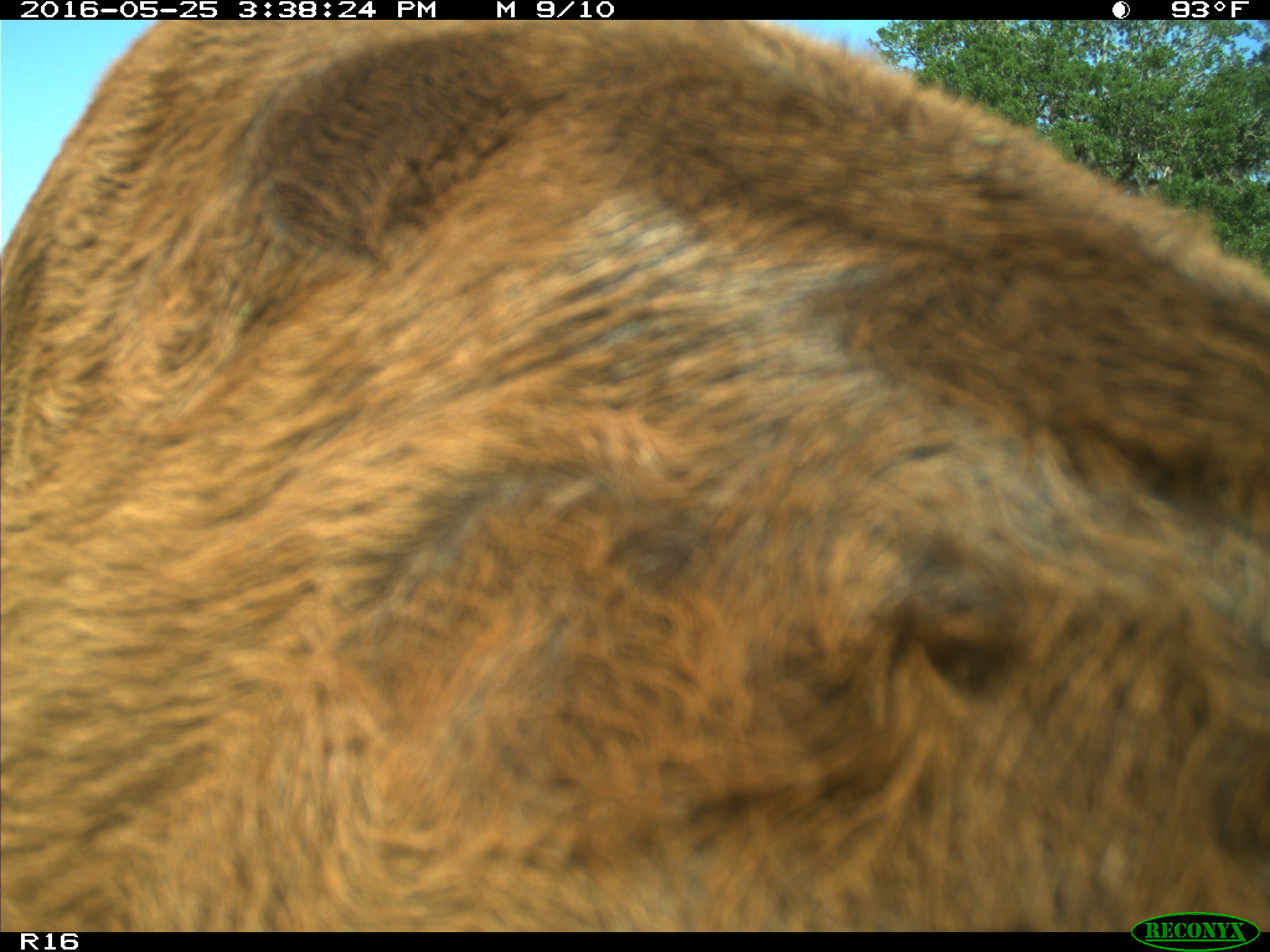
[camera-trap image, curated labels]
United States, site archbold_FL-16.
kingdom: Animalia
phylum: Chordata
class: Mammalia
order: Artiodactyla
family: Bovidae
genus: Bos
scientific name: Bos taurus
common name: domestic cow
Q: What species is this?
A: Bos taurus (domestic cow).